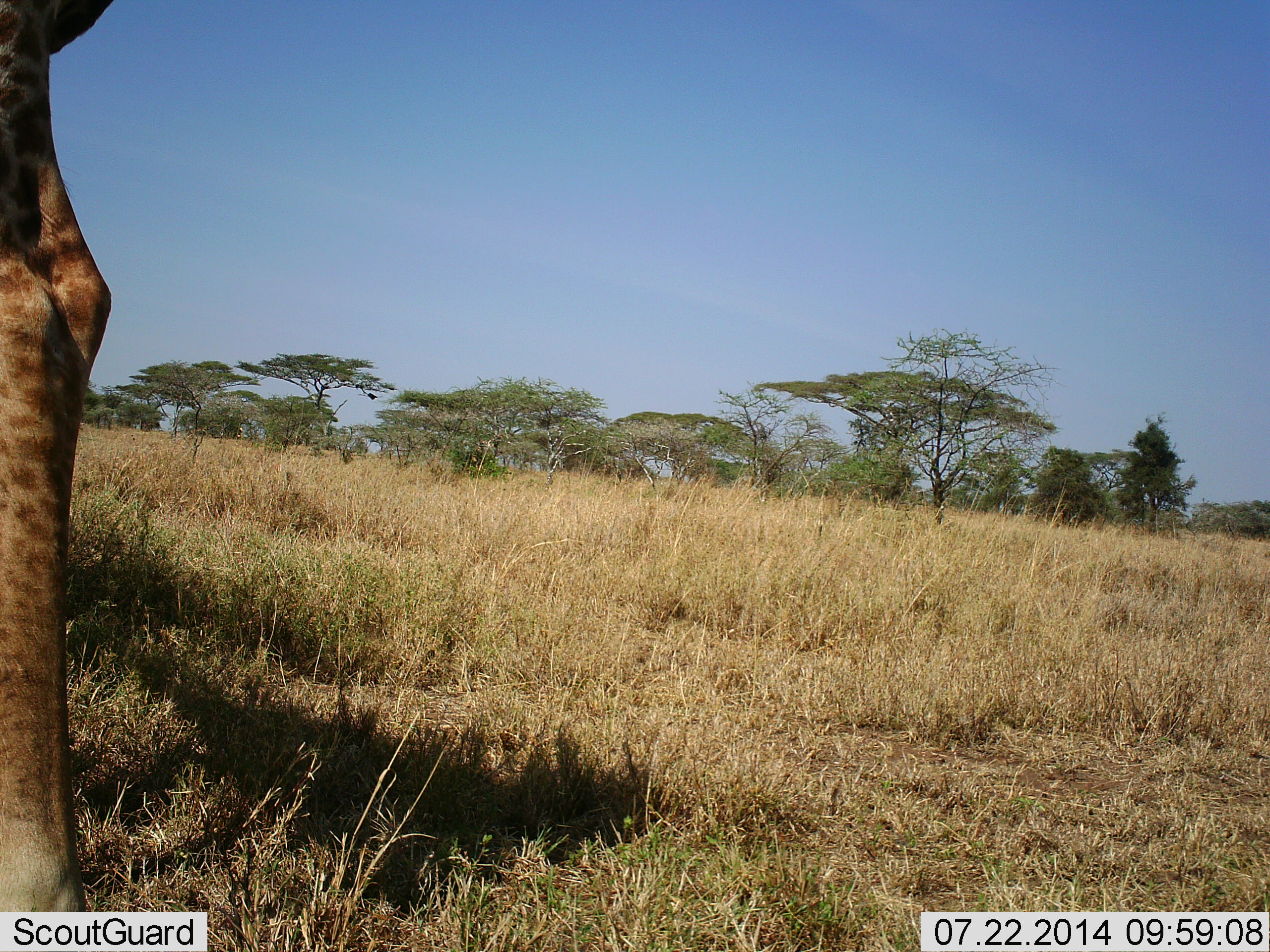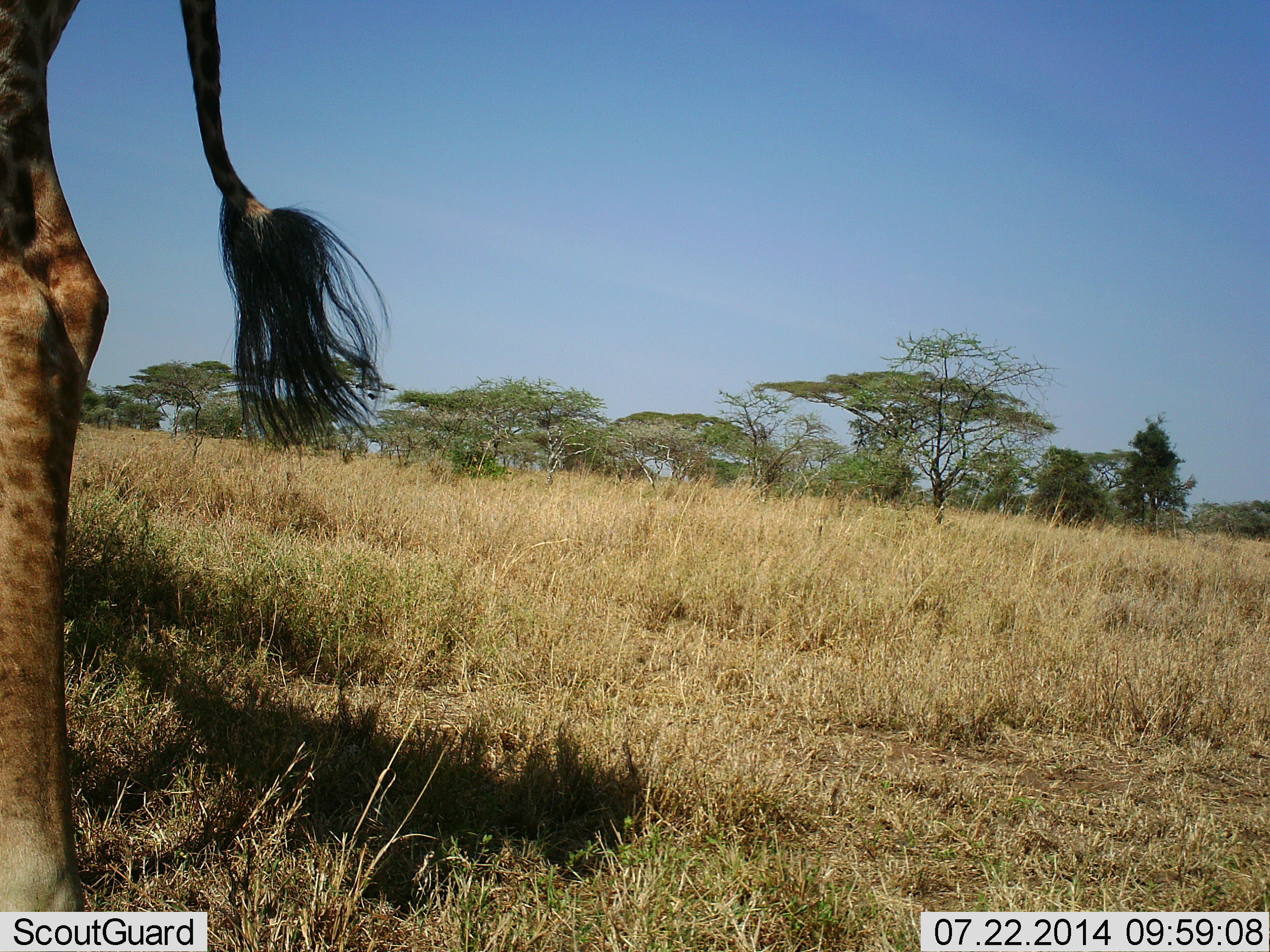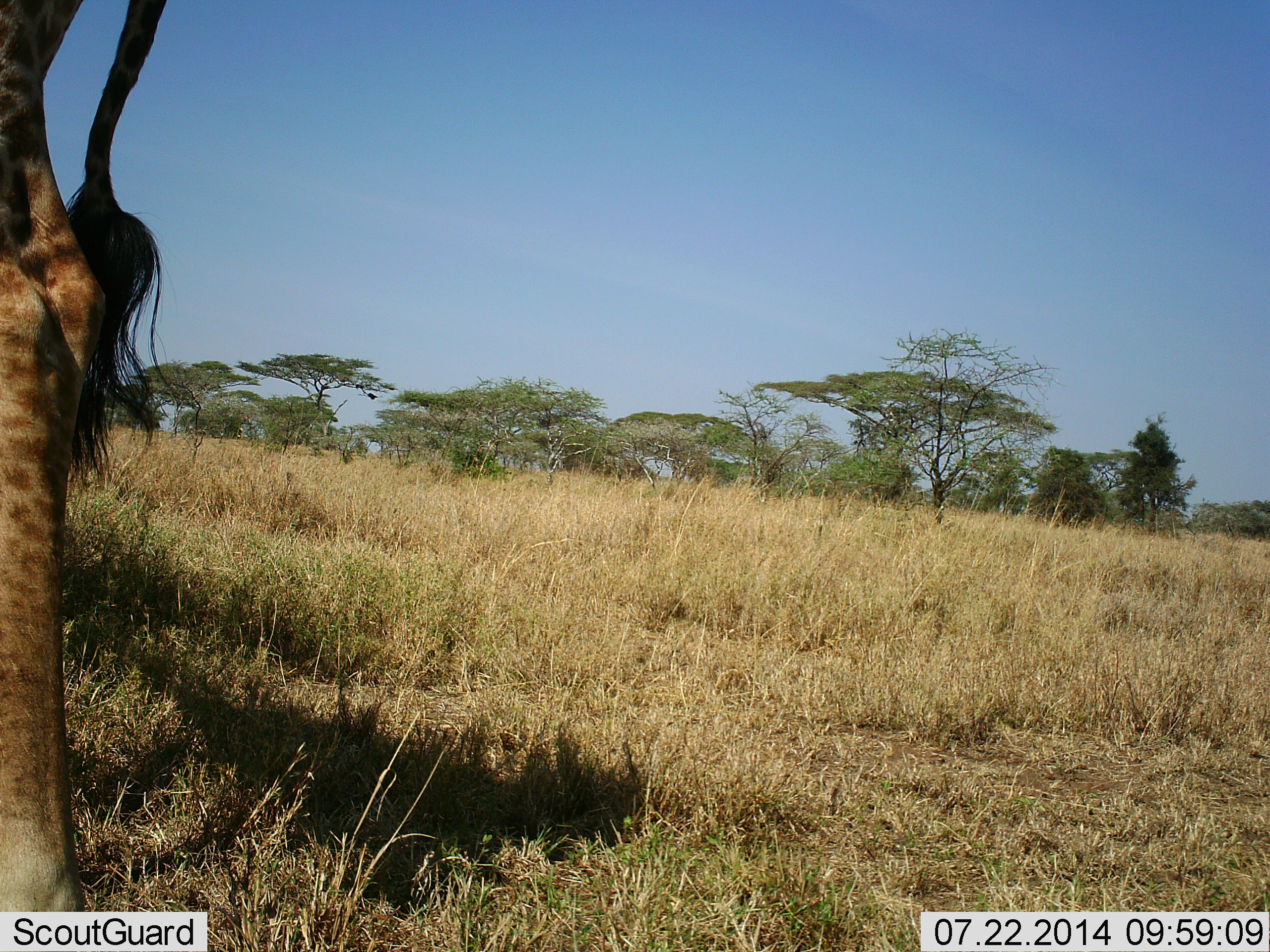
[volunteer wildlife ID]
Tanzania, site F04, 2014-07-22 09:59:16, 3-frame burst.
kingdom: Animalia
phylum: Chordata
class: Mammalia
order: Artiodactyla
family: Giraffidae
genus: Giraffa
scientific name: Giraffa camelopardalis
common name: giraffe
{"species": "giraffe (Giraffa camelopardalis)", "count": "1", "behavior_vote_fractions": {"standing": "100%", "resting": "0%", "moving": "0%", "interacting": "0%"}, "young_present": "0%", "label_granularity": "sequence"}